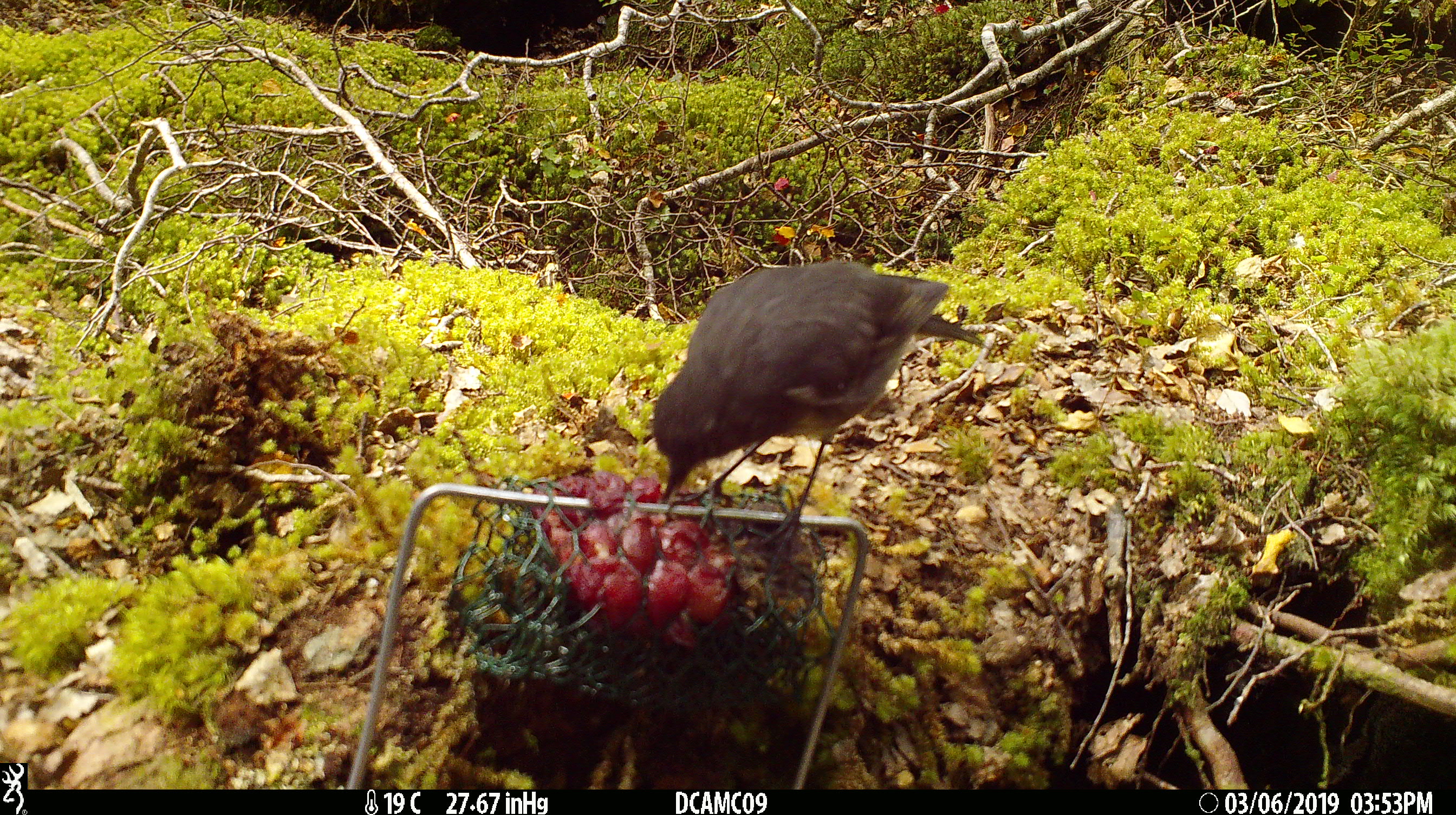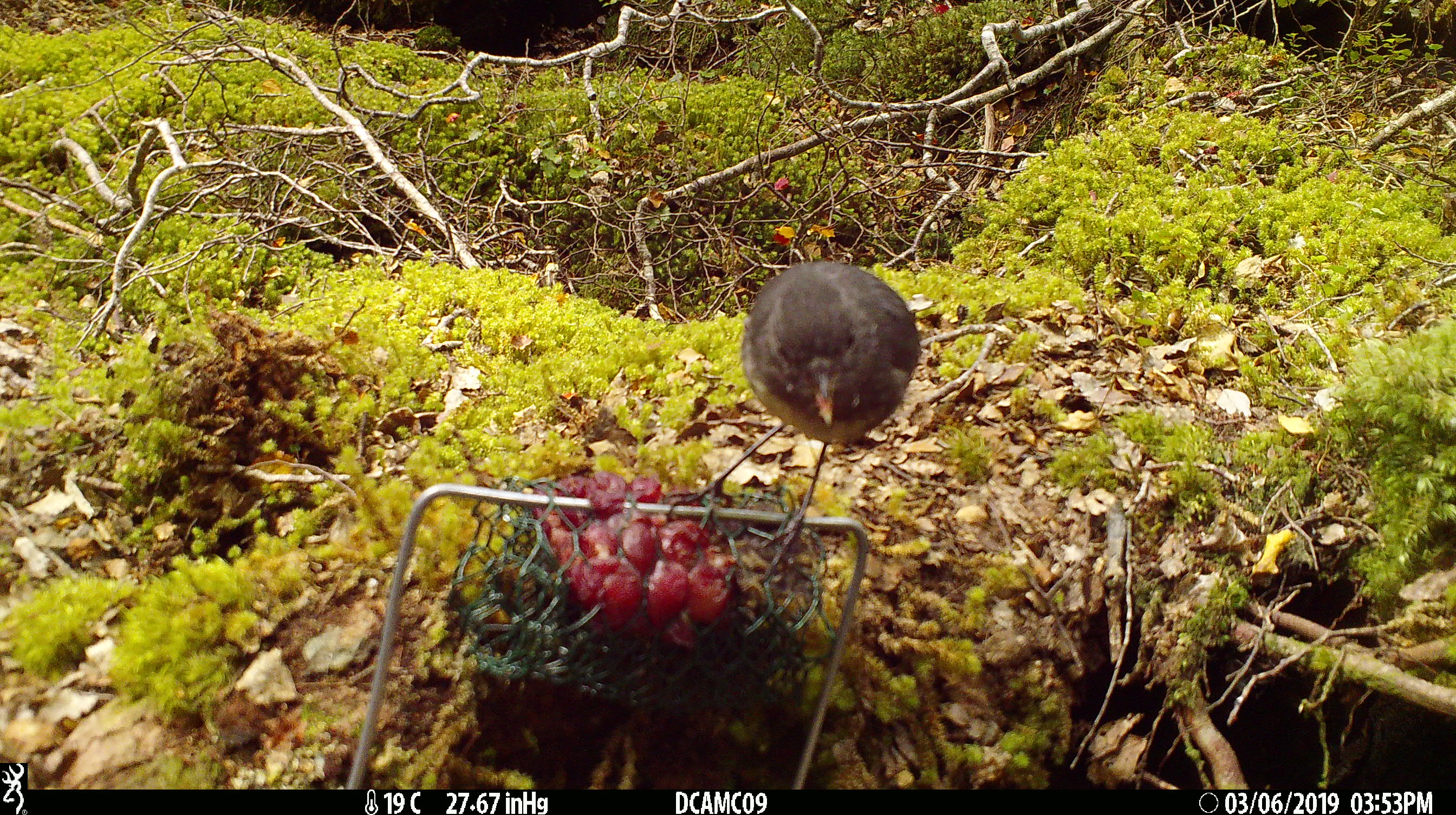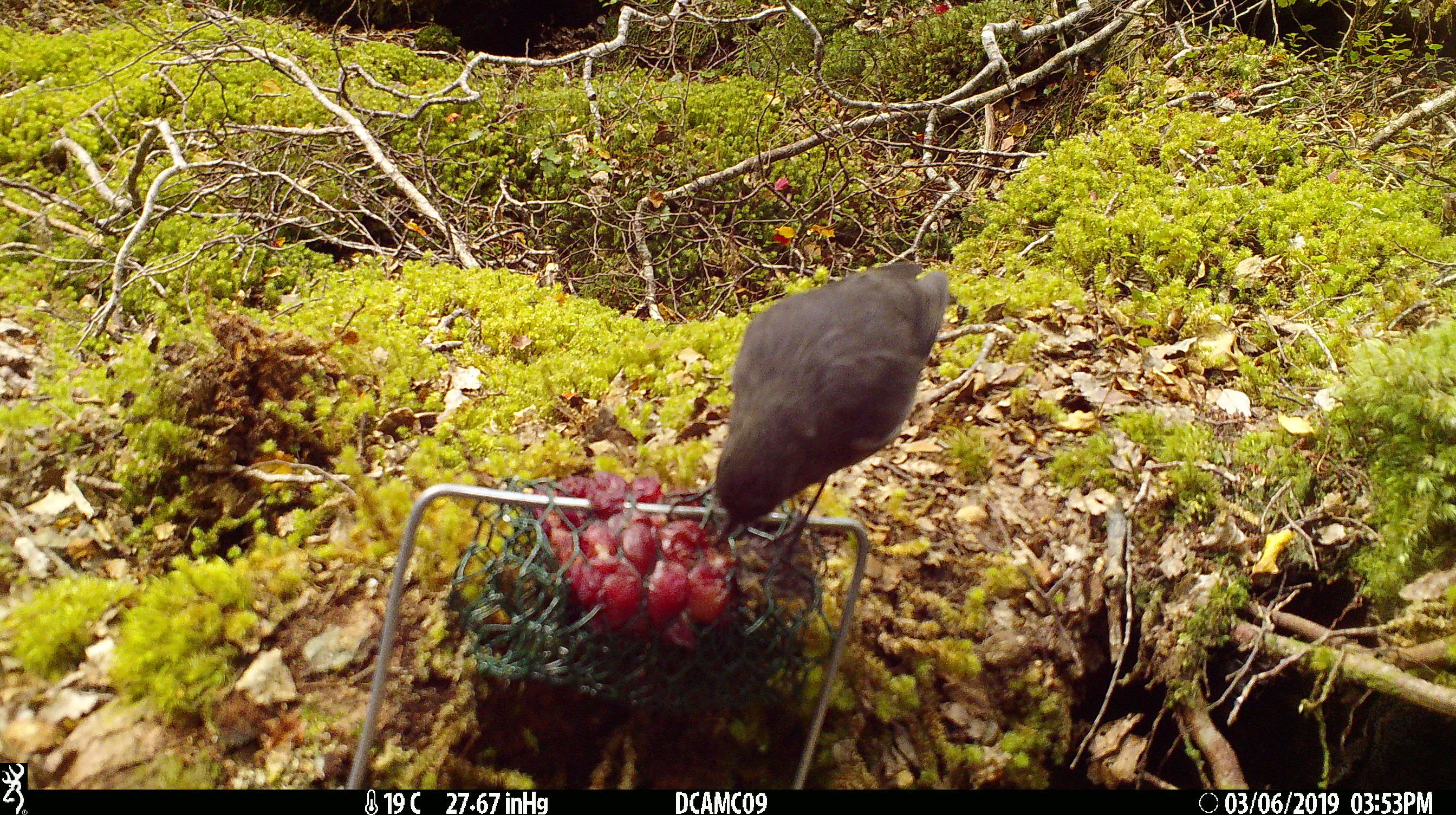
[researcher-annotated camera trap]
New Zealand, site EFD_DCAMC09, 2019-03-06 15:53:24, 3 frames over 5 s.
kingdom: Animalia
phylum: Chordata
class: Aves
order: Passeriformes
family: Petroicidae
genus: Petroica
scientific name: Petroica australis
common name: new zealand robin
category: robin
Robin (new zealand robin) (Petroica australis).